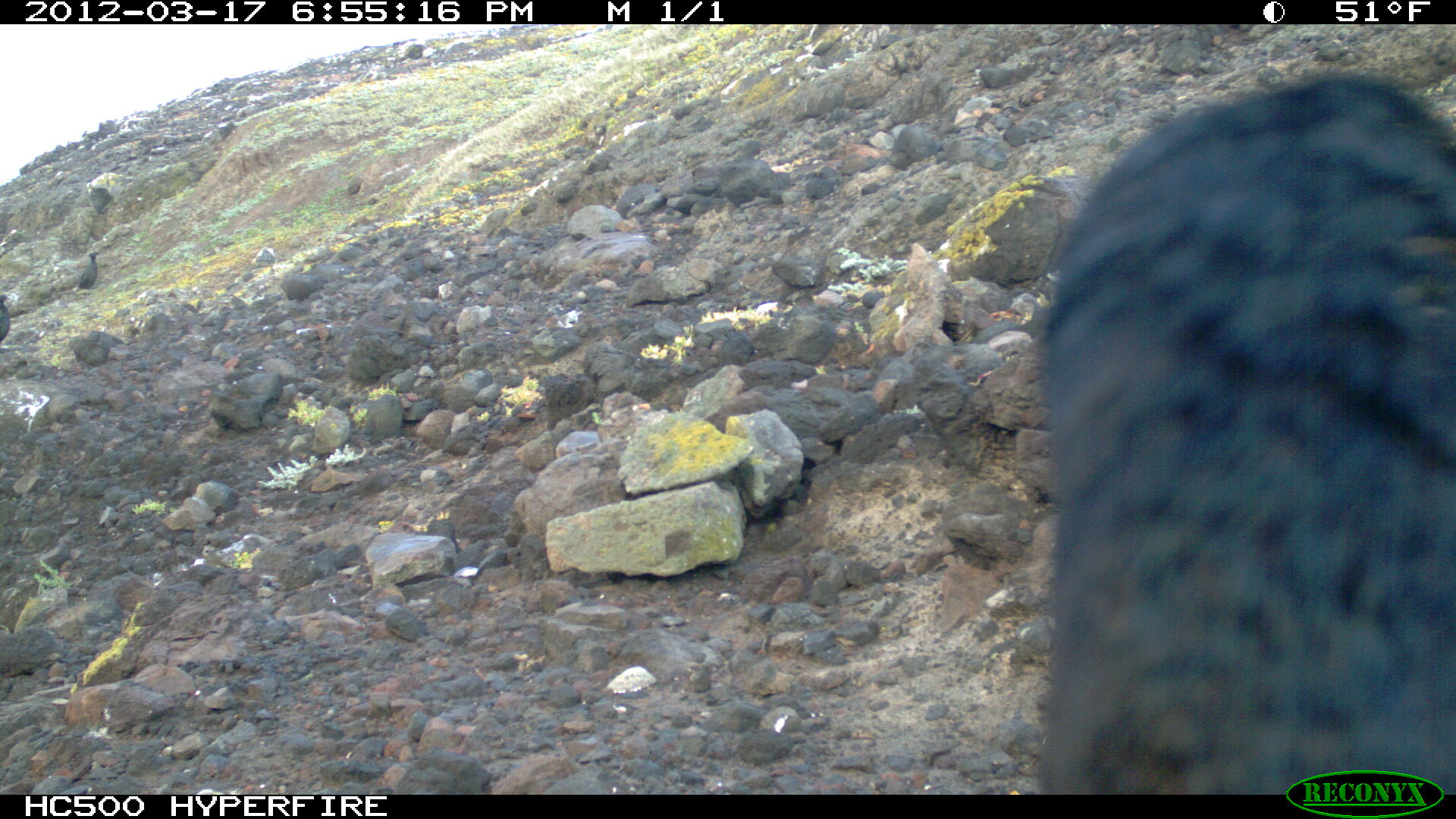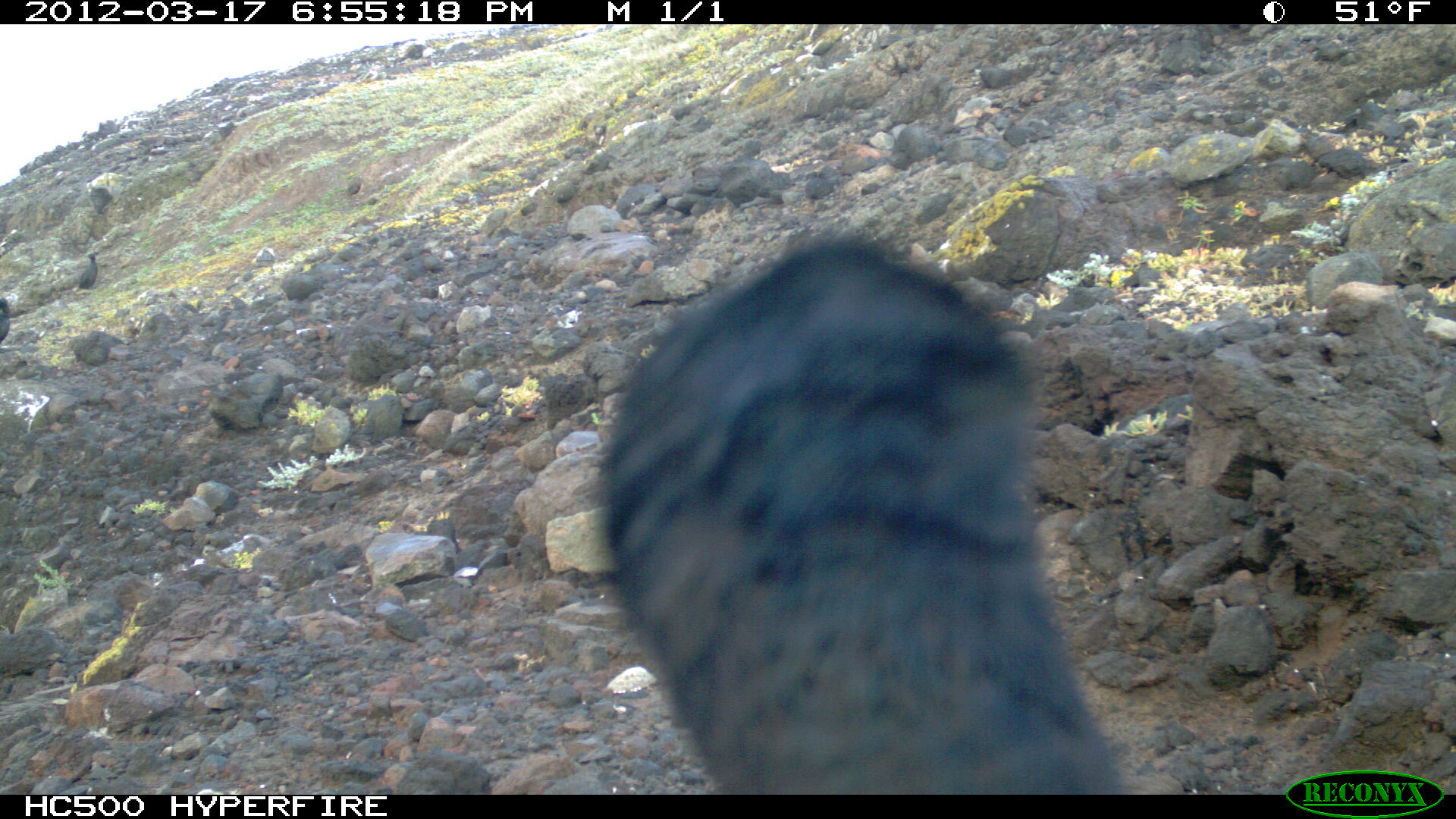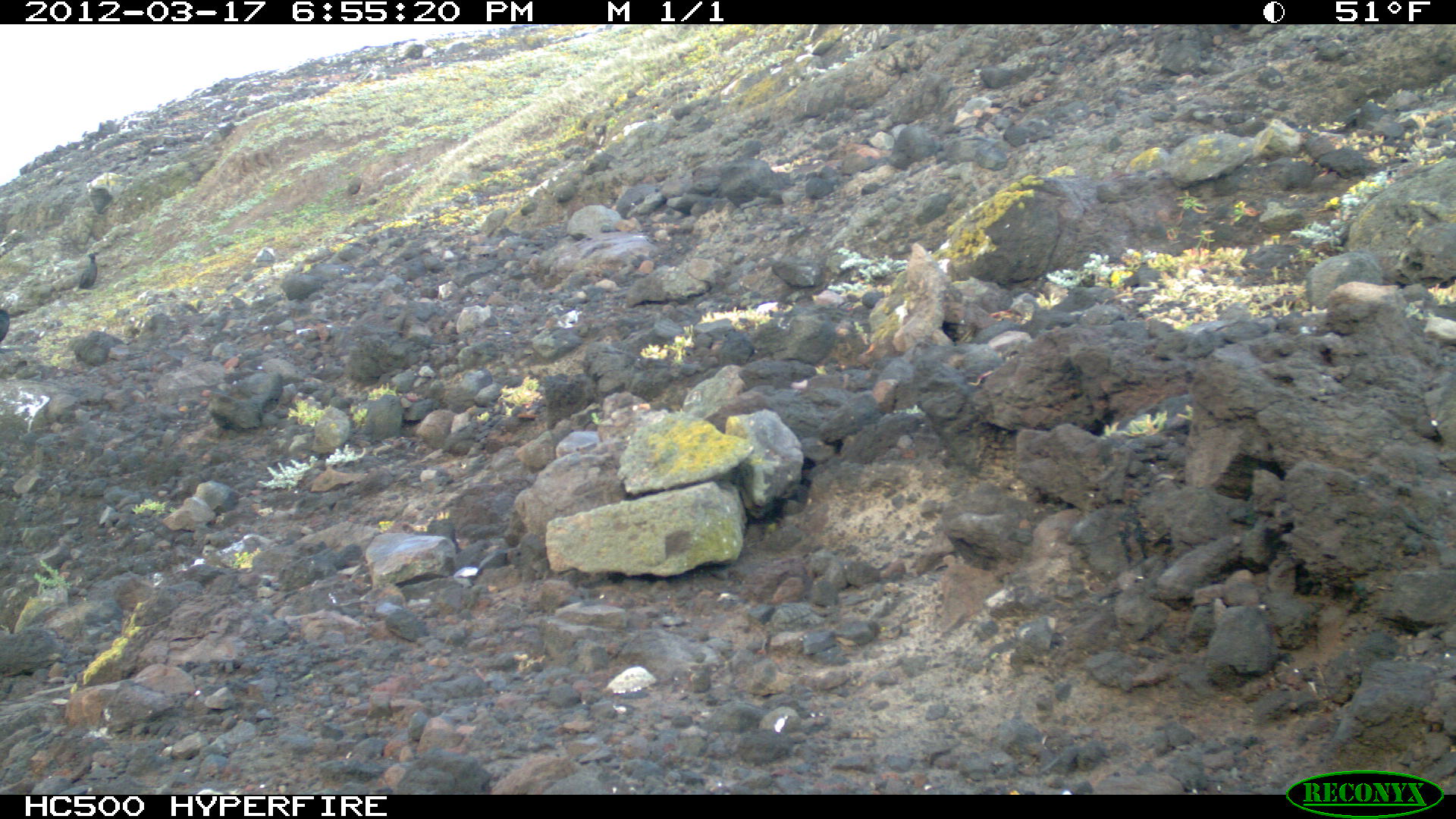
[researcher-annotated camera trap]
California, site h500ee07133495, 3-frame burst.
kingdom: Animalia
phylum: Chordata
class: Aves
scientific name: Aves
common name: bird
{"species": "bird (Aves)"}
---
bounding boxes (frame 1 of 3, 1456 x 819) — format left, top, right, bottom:
bird: 1031, 74, 1453, 792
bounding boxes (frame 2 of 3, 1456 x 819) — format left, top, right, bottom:
bird: 598, 241, 1119, 793; 79, 253, 98, 290; 0, 298, 10, 344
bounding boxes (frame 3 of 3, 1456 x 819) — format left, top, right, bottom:
bird: 0, 291, 16, 340; 79, 253, 97, 287